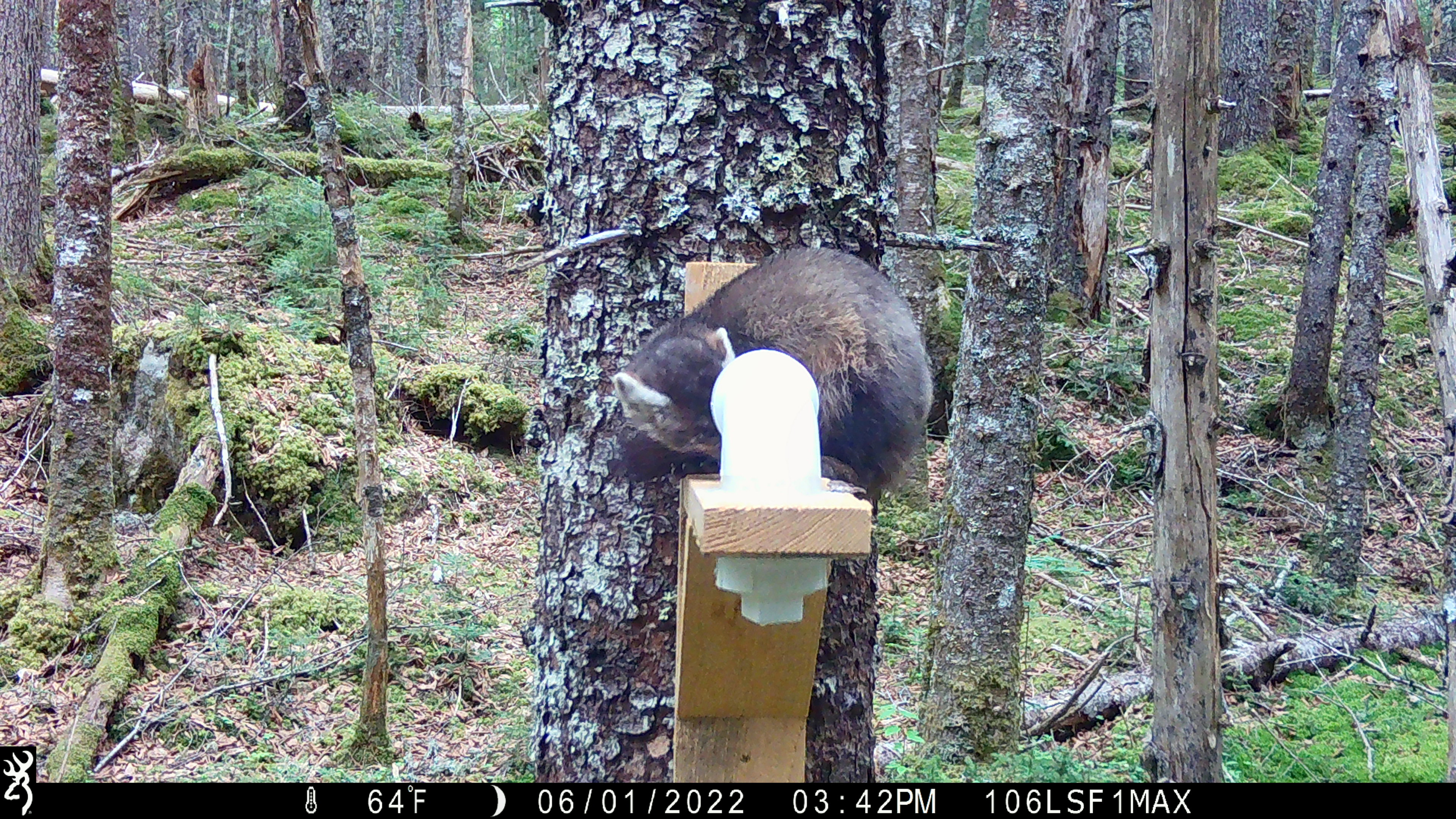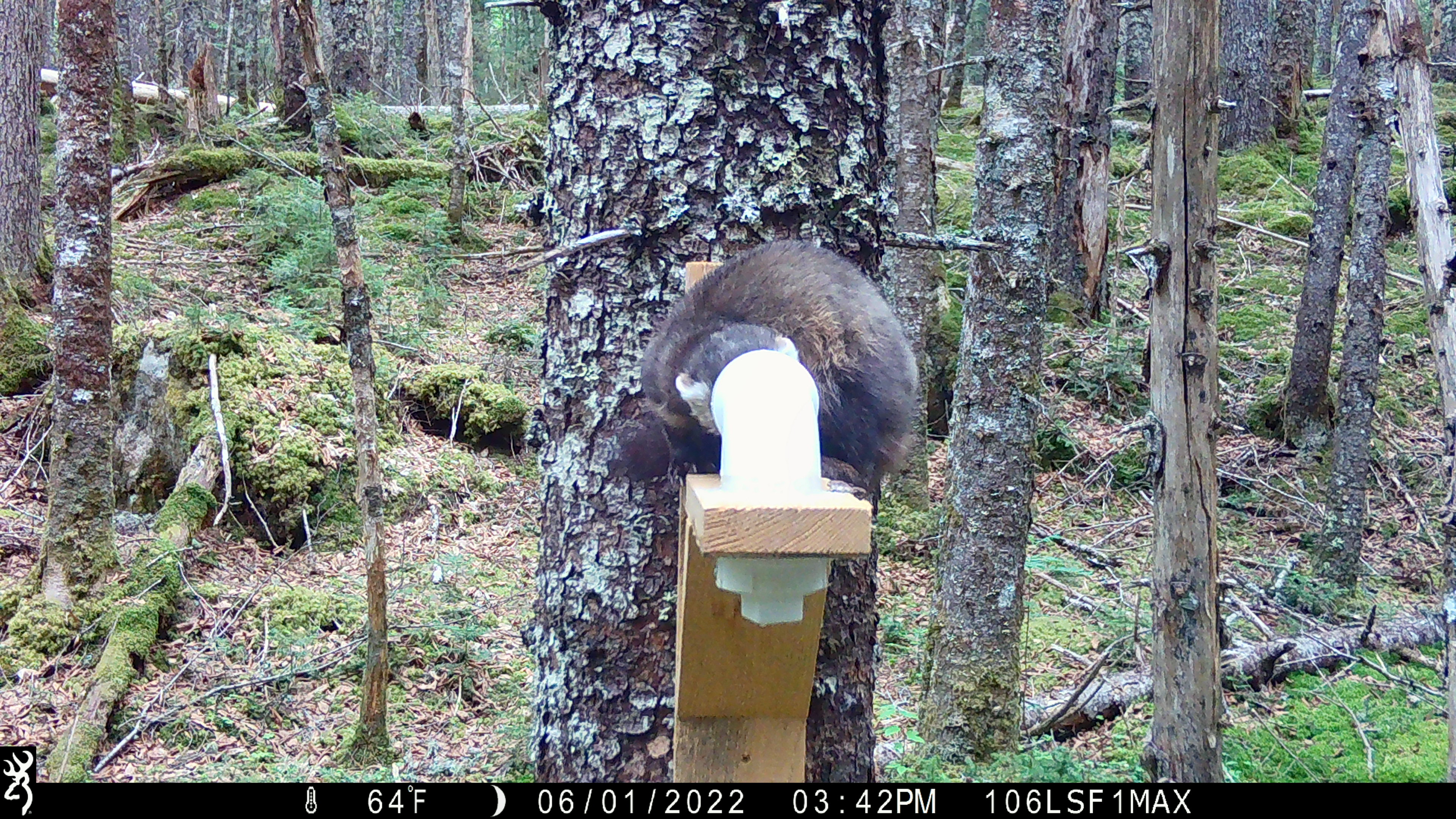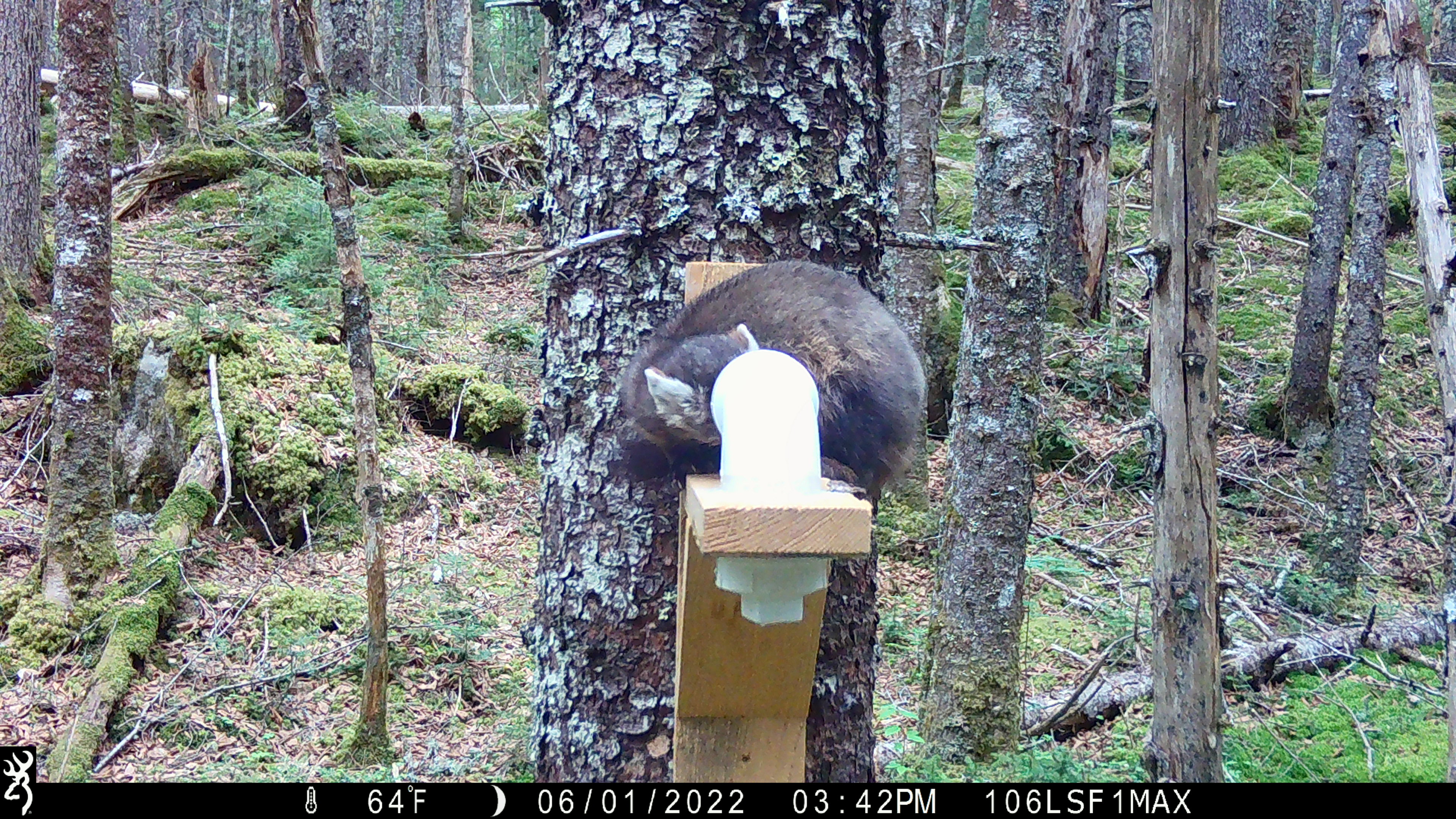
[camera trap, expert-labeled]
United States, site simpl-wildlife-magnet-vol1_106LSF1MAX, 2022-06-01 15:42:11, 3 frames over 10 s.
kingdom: Animalia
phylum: Chordata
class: Mammalia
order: Carnivora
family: Mustelidae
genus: Martes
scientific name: Martes americana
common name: american marten